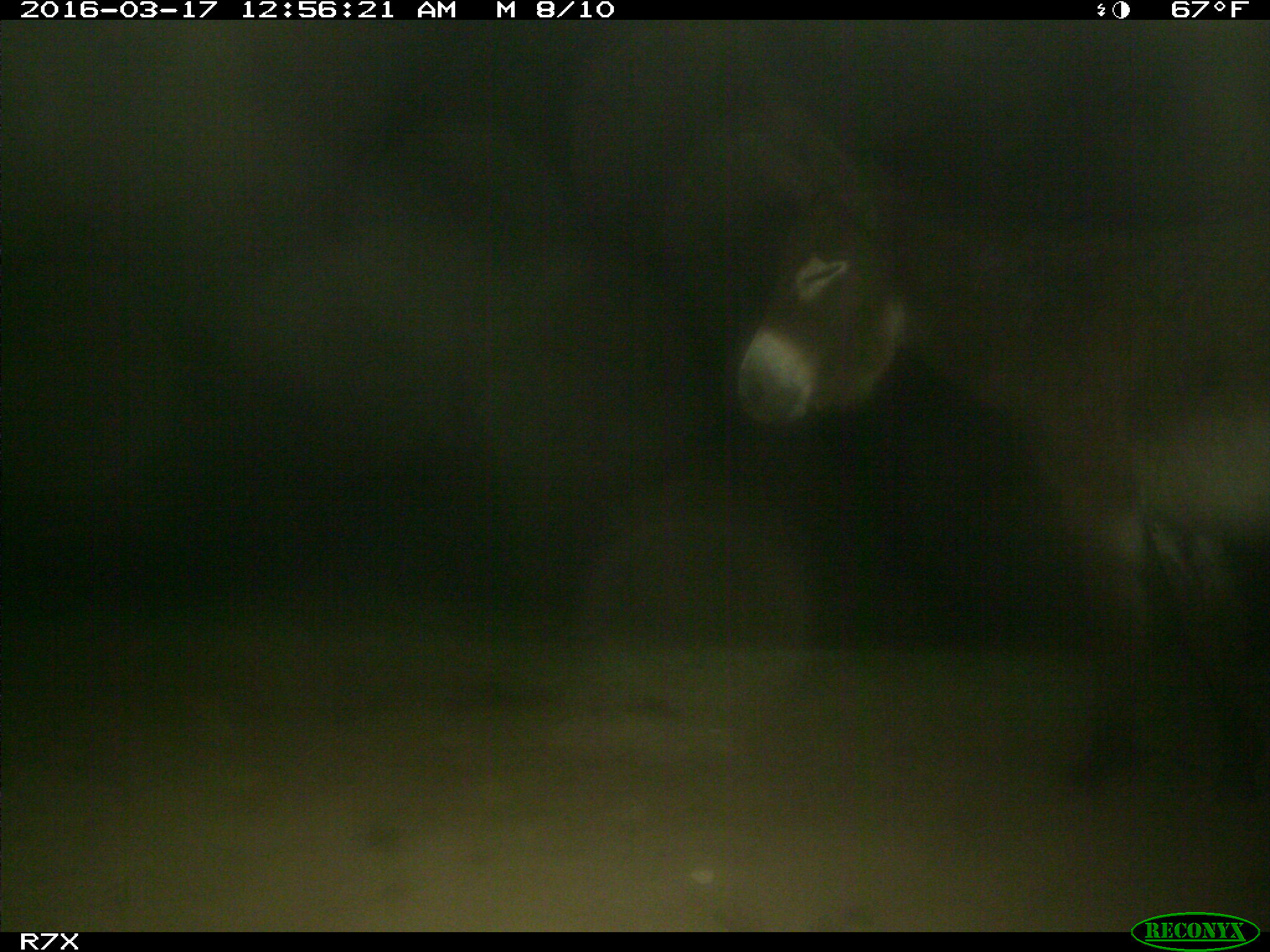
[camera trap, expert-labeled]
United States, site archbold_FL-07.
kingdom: Animalia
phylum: Chordata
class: Mammalia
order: Perissodactyla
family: Equidae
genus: Equus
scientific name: Equus africanus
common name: african wild ass